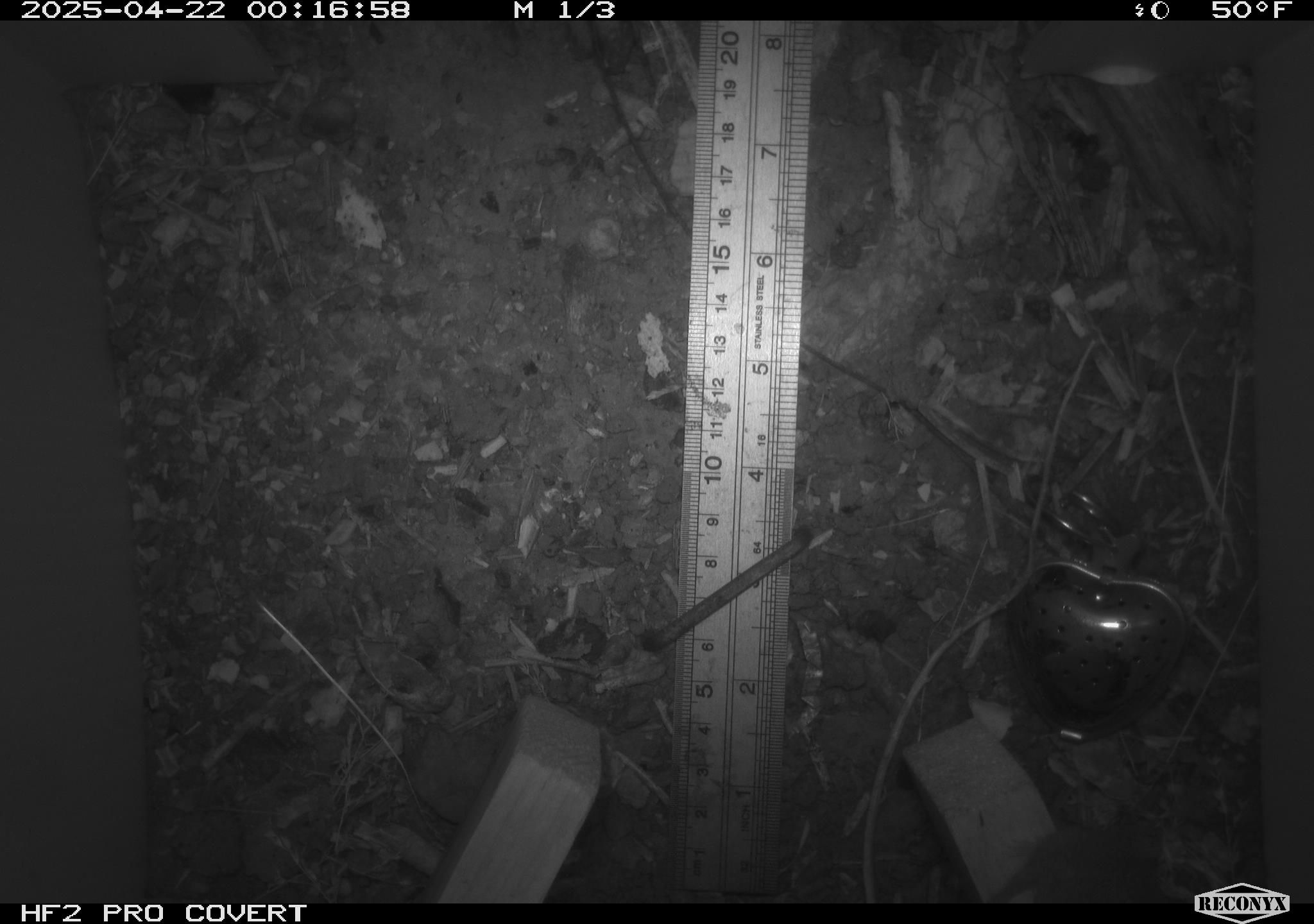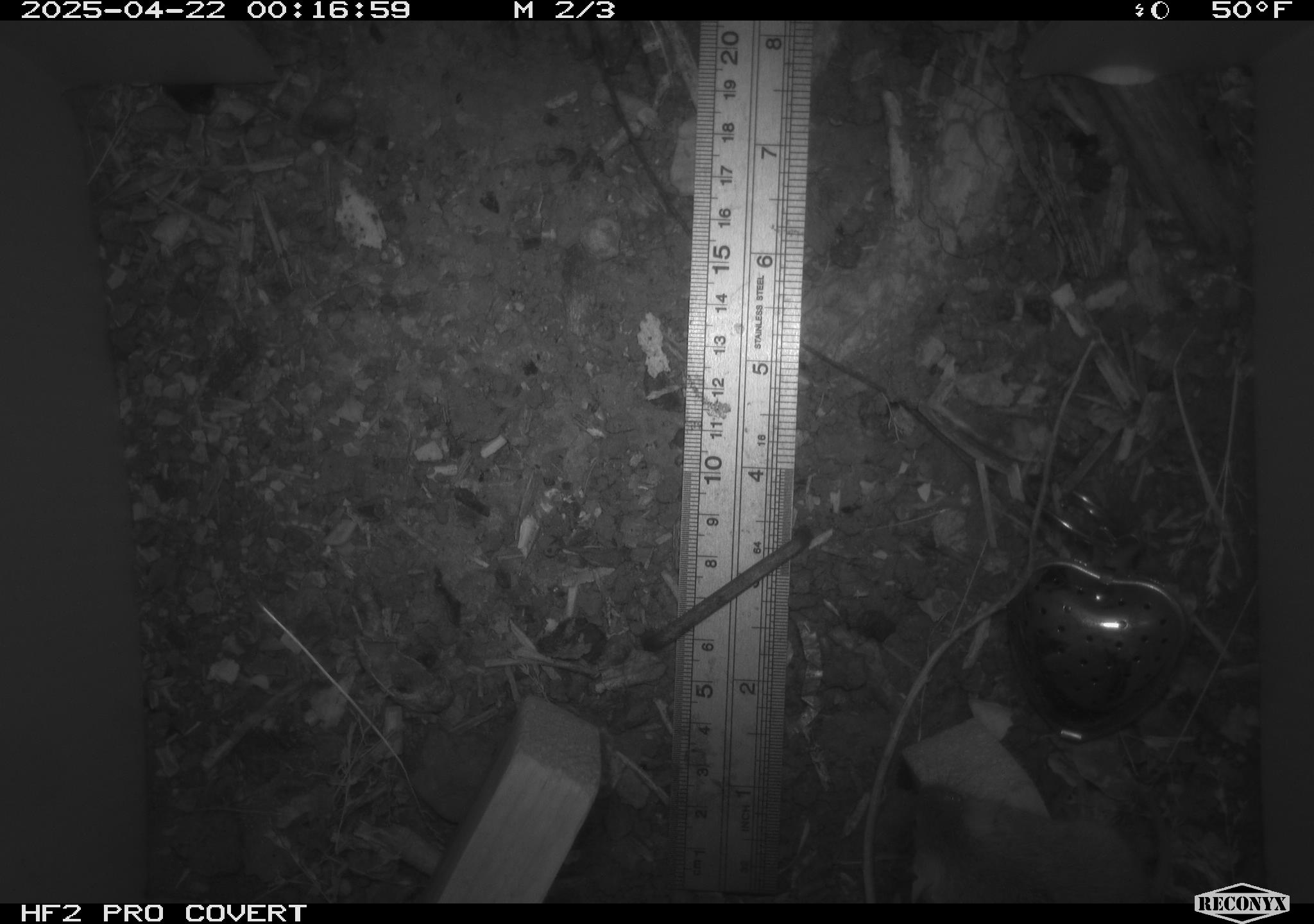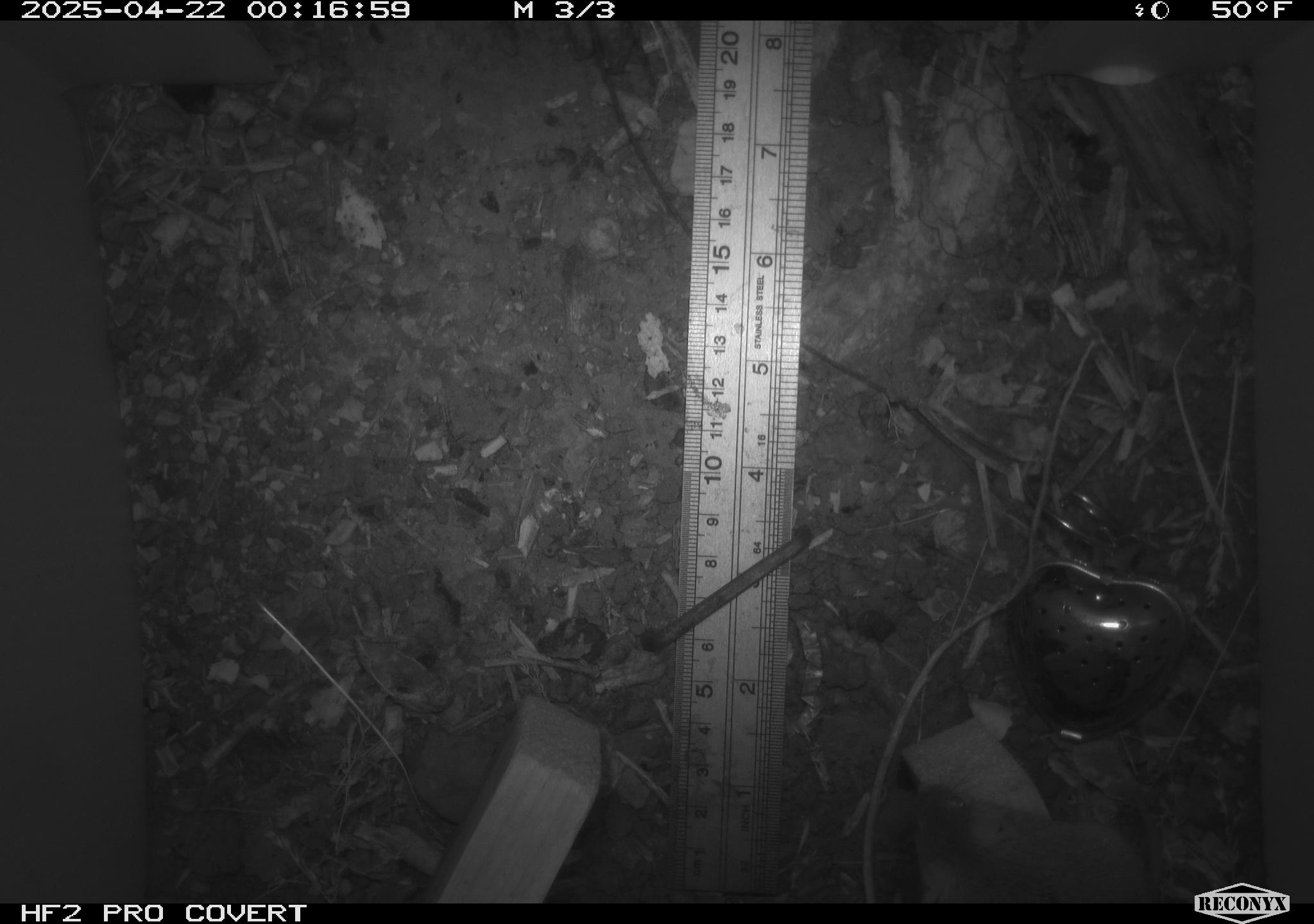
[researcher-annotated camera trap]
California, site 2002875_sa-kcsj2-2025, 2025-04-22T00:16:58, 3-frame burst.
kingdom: Animalia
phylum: Chordata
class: Mammalia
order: Rodentia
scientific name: Rodentia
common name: rodent